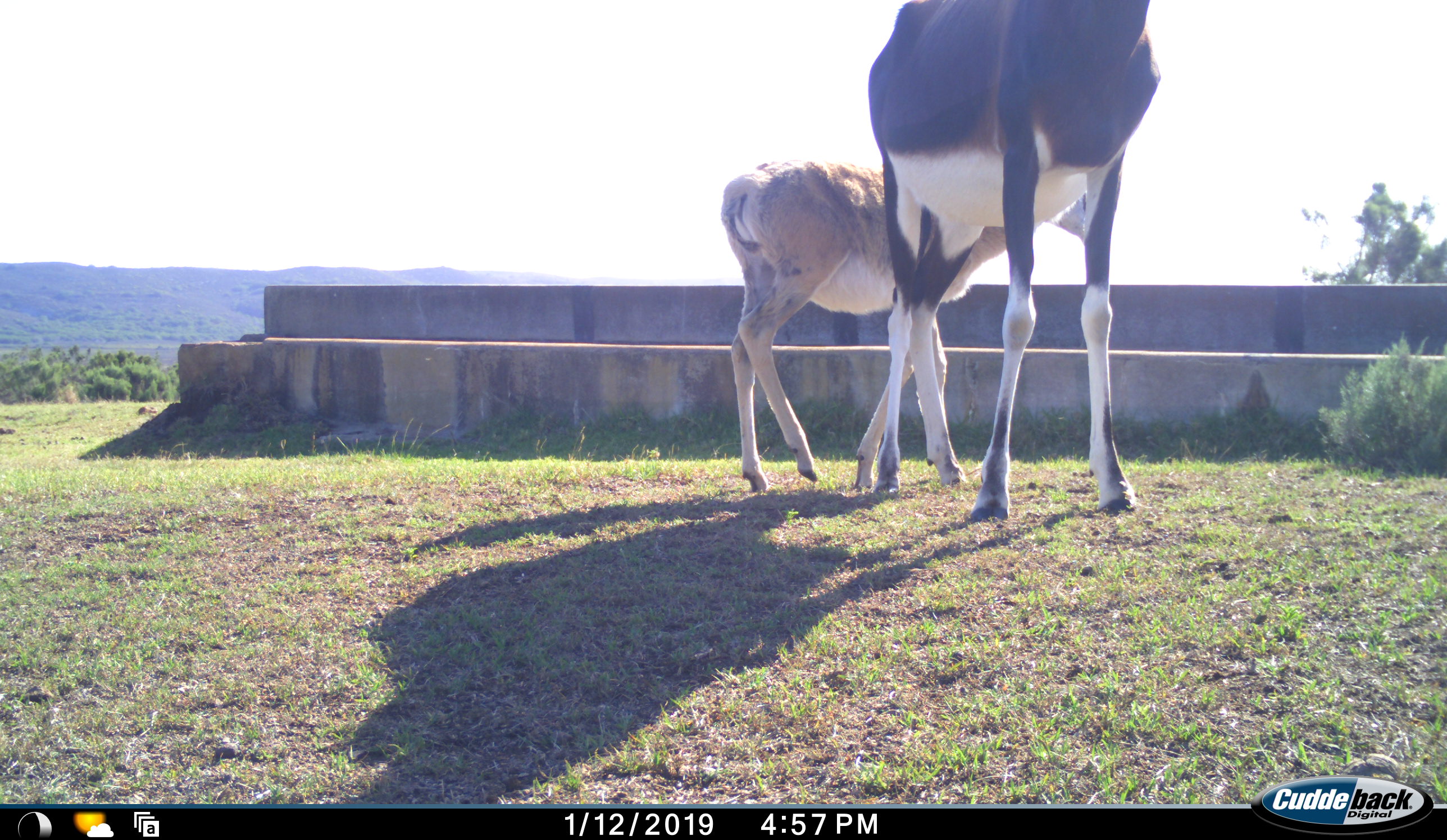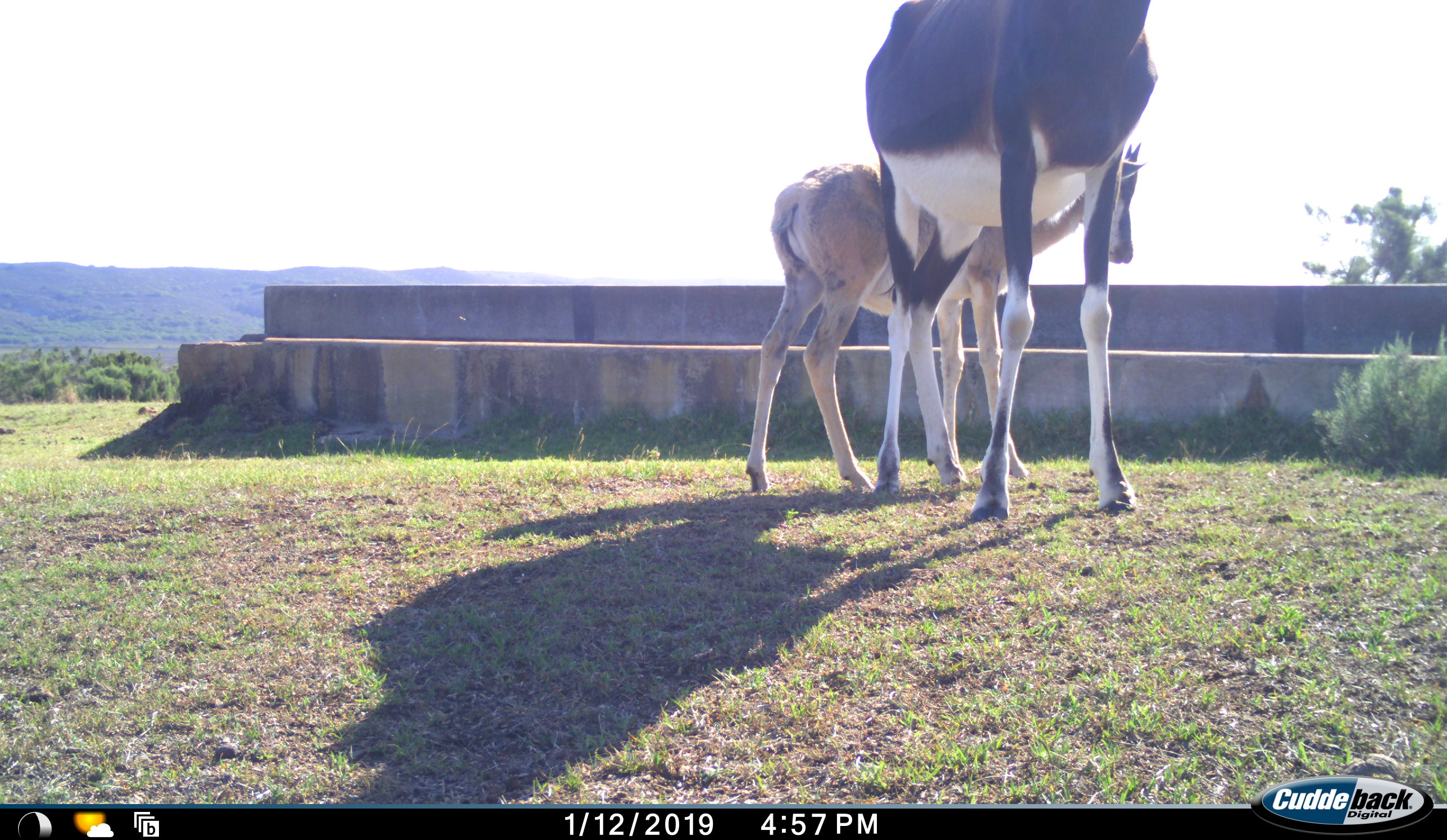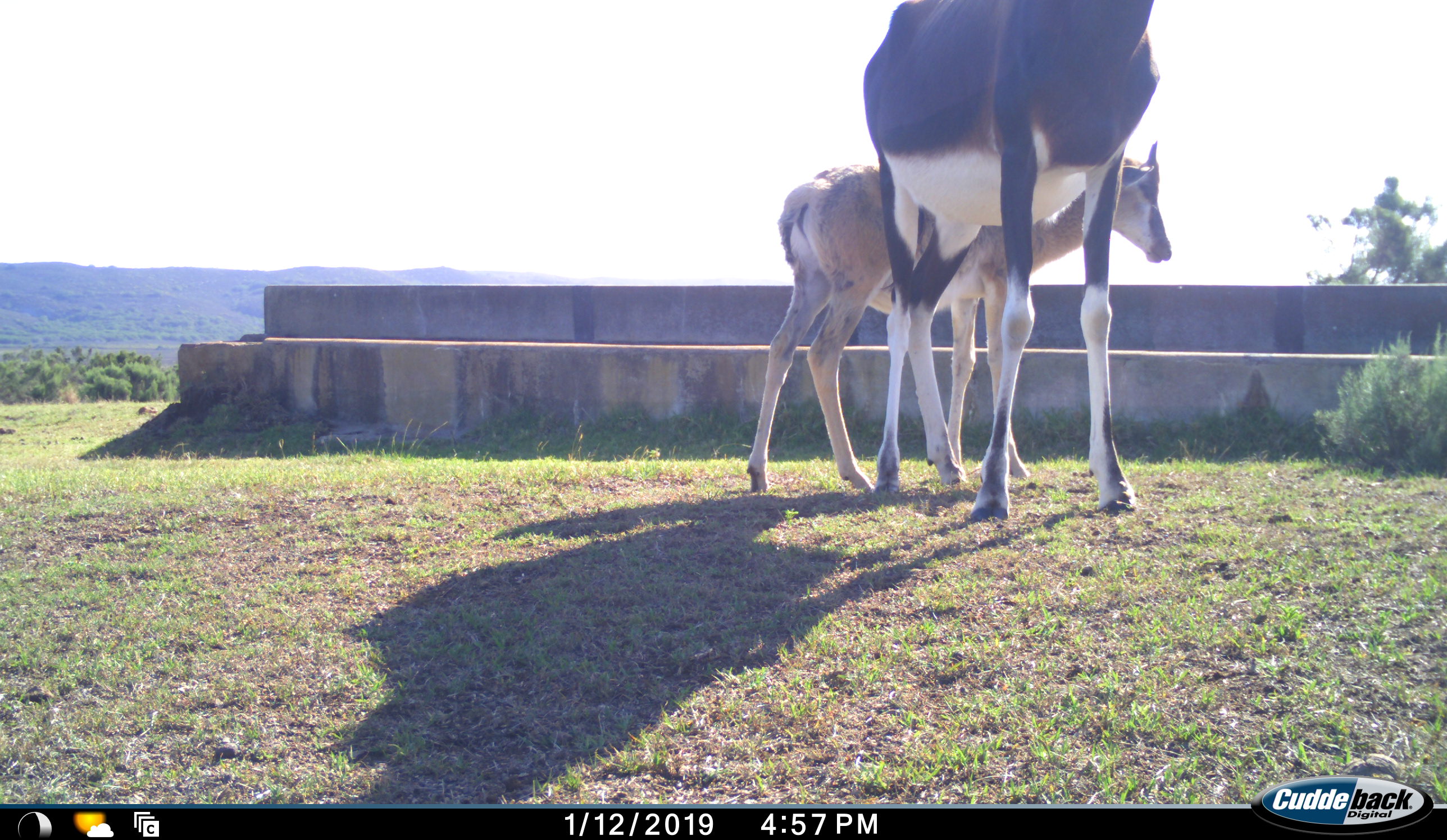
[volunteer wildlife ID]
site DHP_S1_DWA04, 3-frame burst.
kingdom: Animalia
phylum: Chordata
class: Mammalia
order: Artiodactyla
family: Bovidae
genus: Damaliscus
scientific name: Damaliscus pygargus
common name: bontebok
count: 2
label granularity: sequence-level